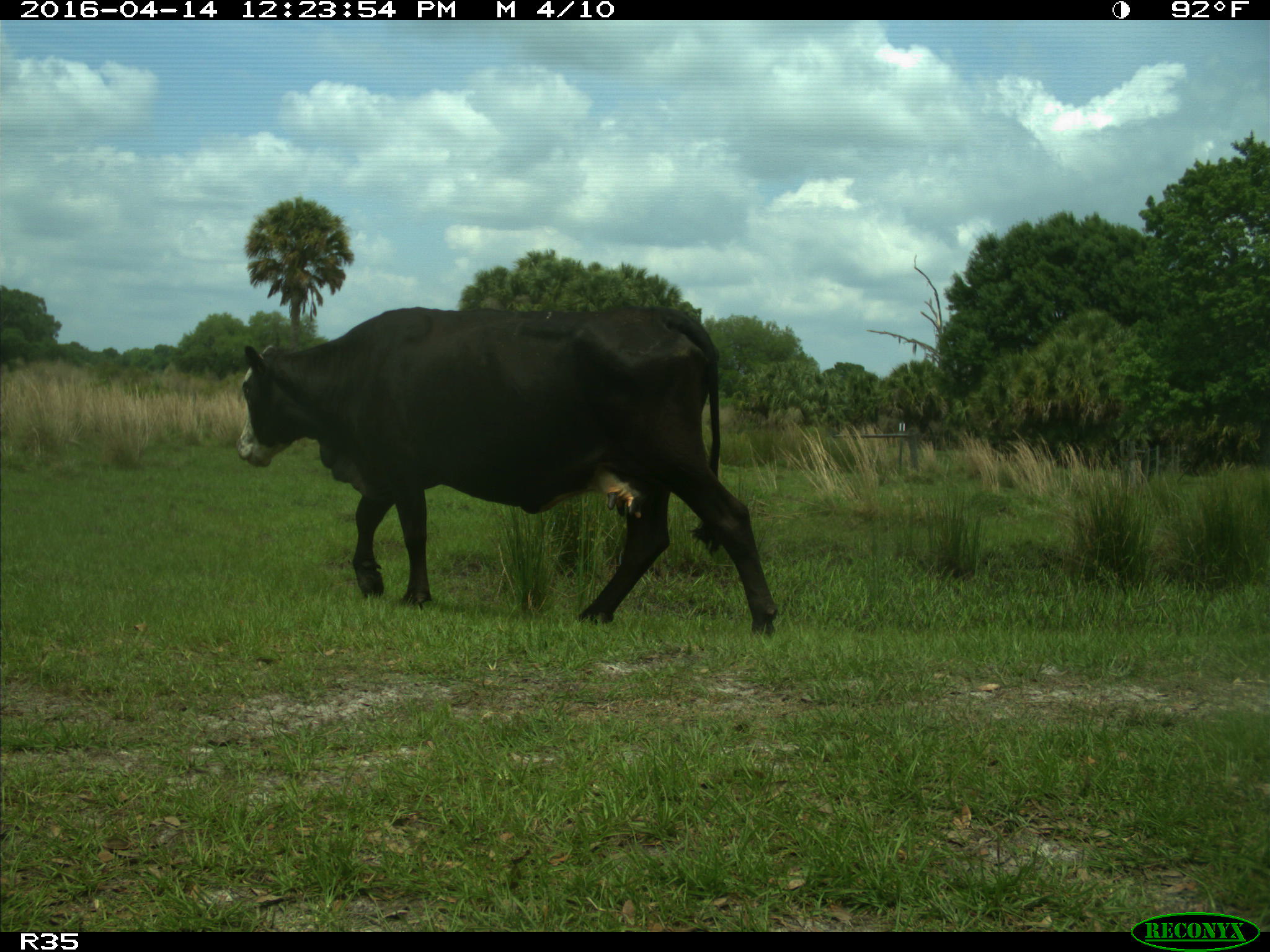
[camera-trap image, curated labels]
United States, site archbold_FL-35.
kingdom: Animalia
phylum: Chordata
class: Mammalia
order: Artiodactyla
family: Bovidae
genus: Bos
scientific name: Bos taurus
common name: domestic cow